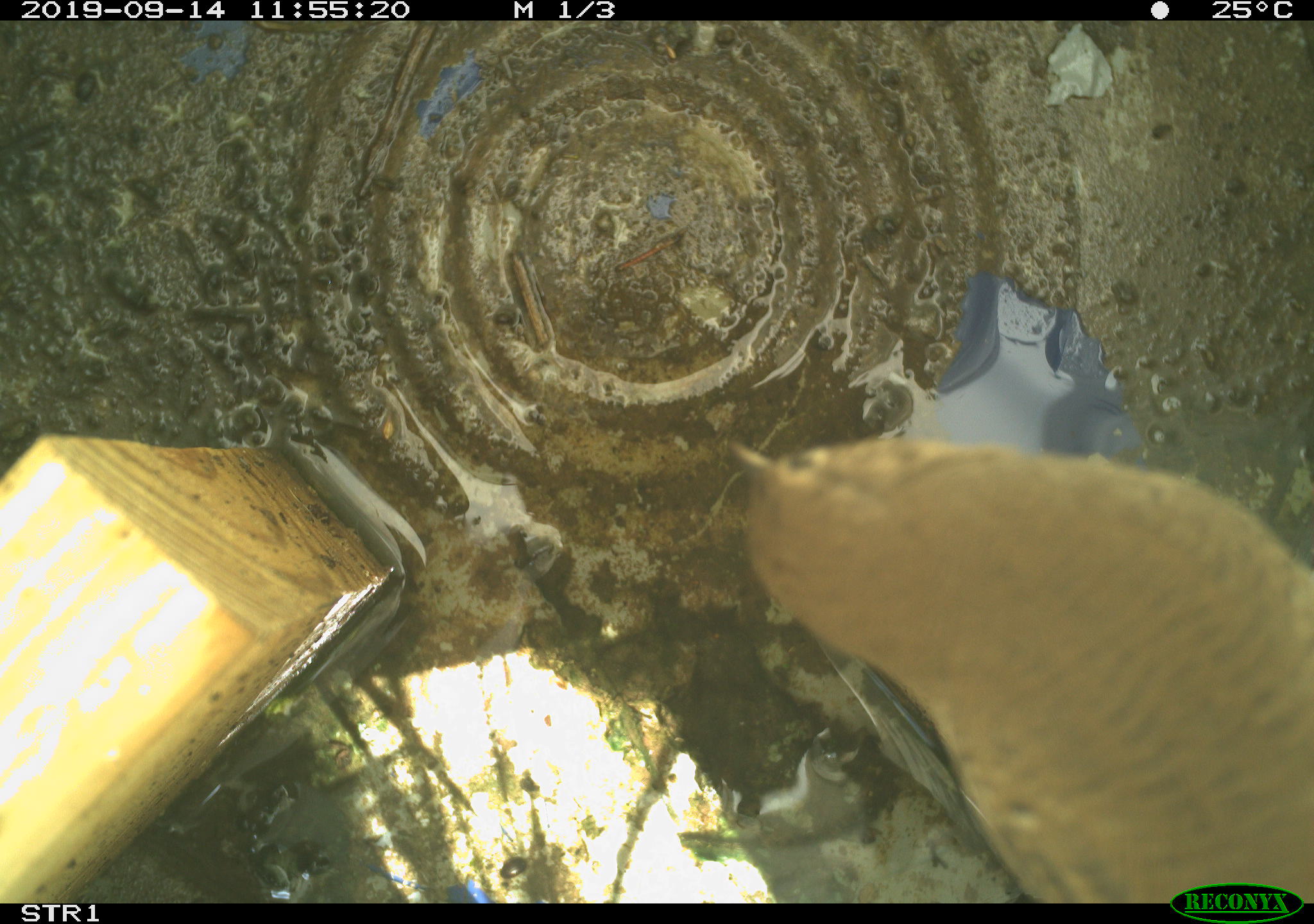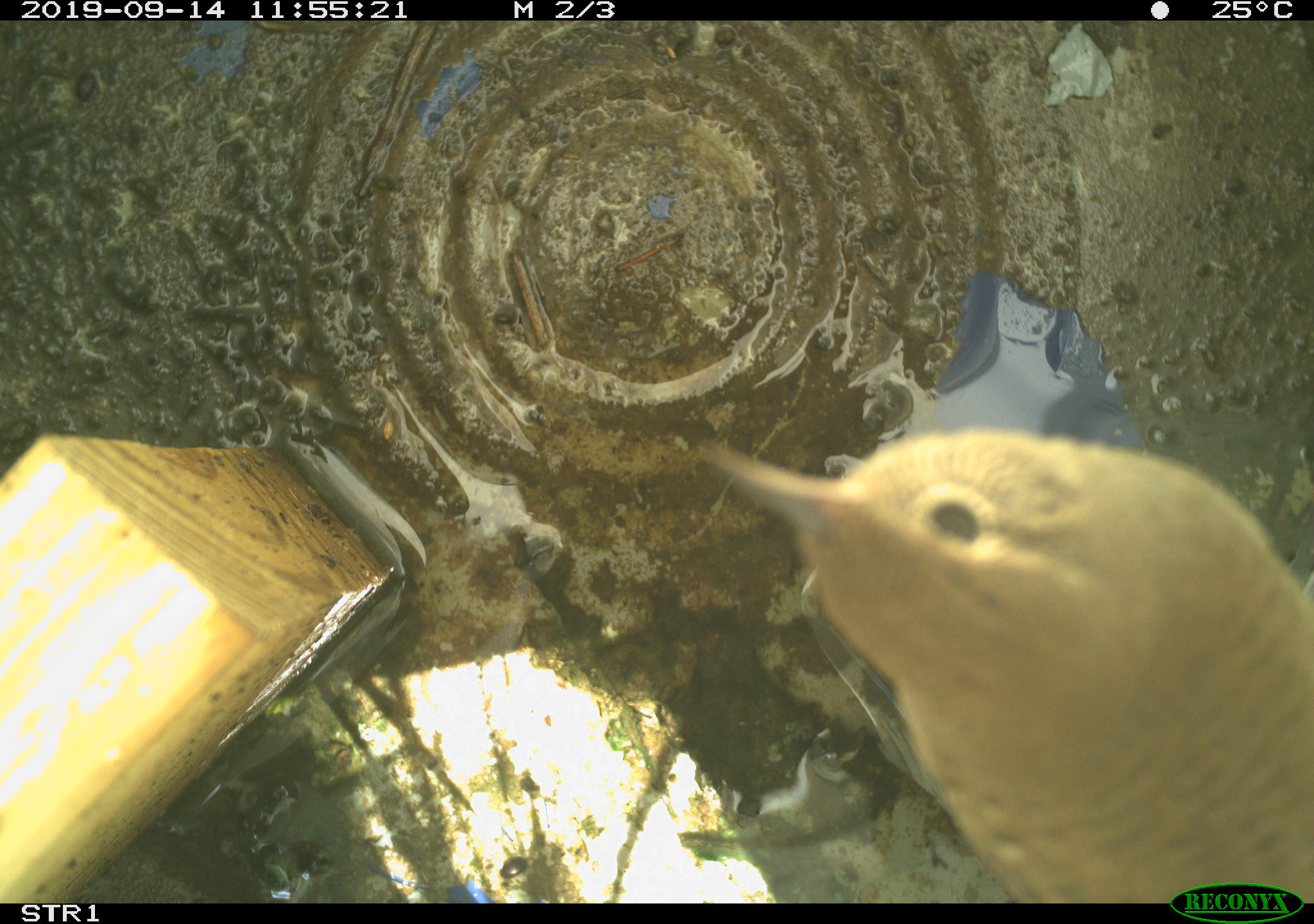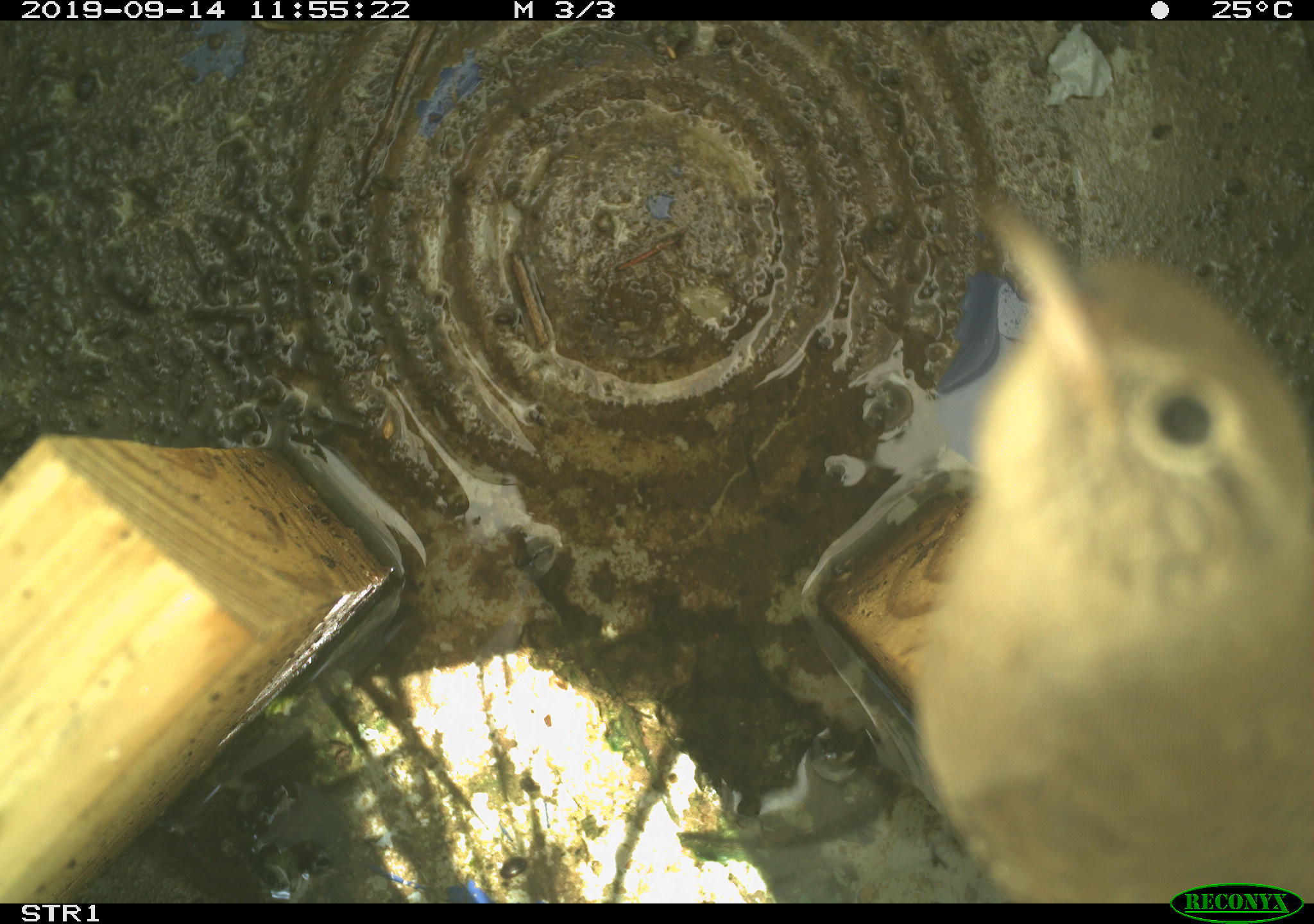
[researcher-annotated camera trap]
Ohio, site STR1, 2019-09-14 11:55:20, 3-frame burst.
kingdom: Animalia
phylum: Chordata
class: Aves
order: Passeriformes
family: Troglodytidae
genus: Troglodytes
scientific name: Troglodytes aedon aedon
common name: northern house wren